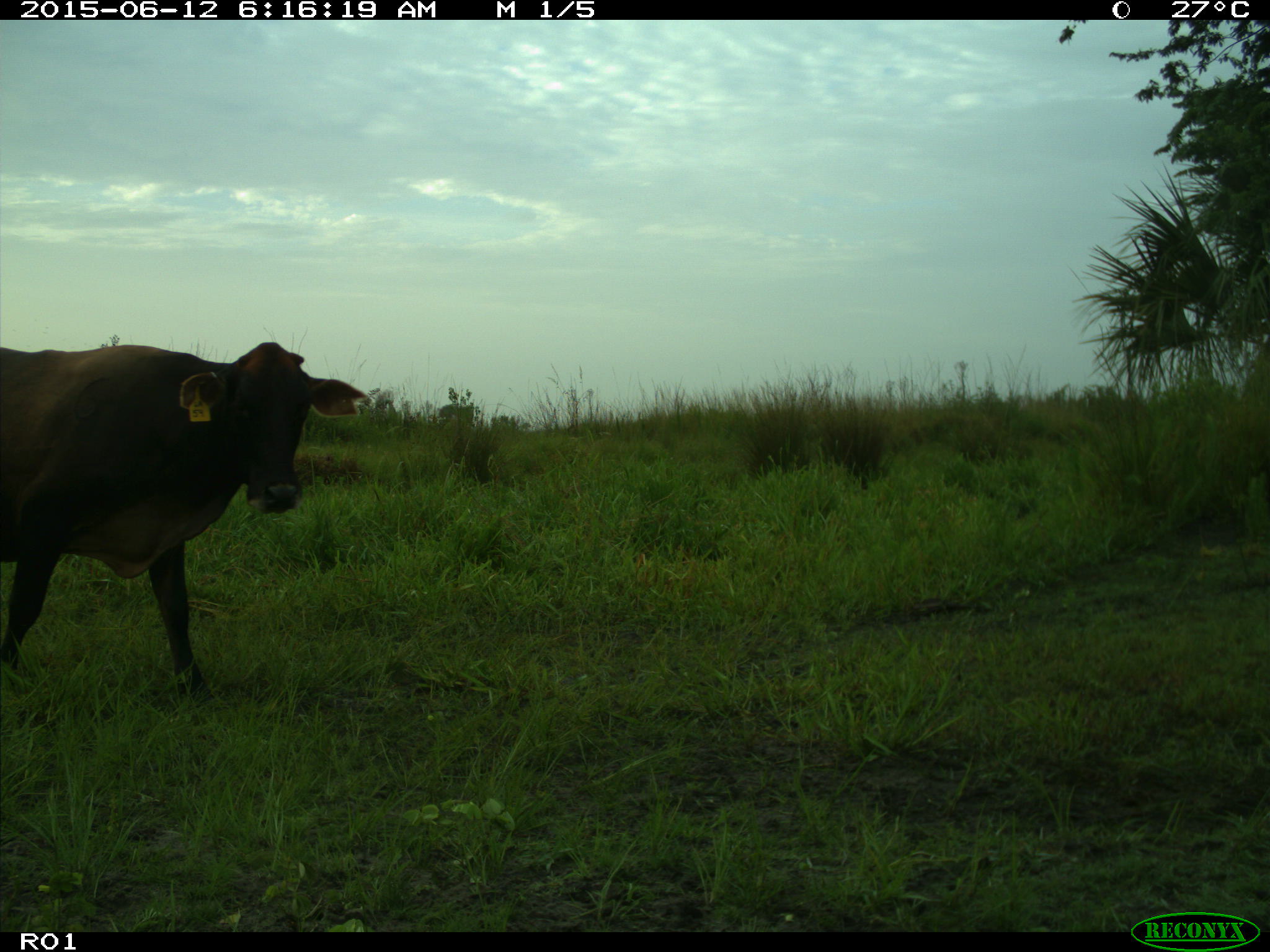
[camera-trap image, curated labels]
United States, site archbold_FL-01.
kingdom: Animalia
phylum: Chordata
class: Mammalia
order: Artiodactyla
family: Bovidae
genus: Bos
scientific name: Bos taurus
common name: domestic cow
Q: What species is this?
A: Bos taurus (domestic cow).